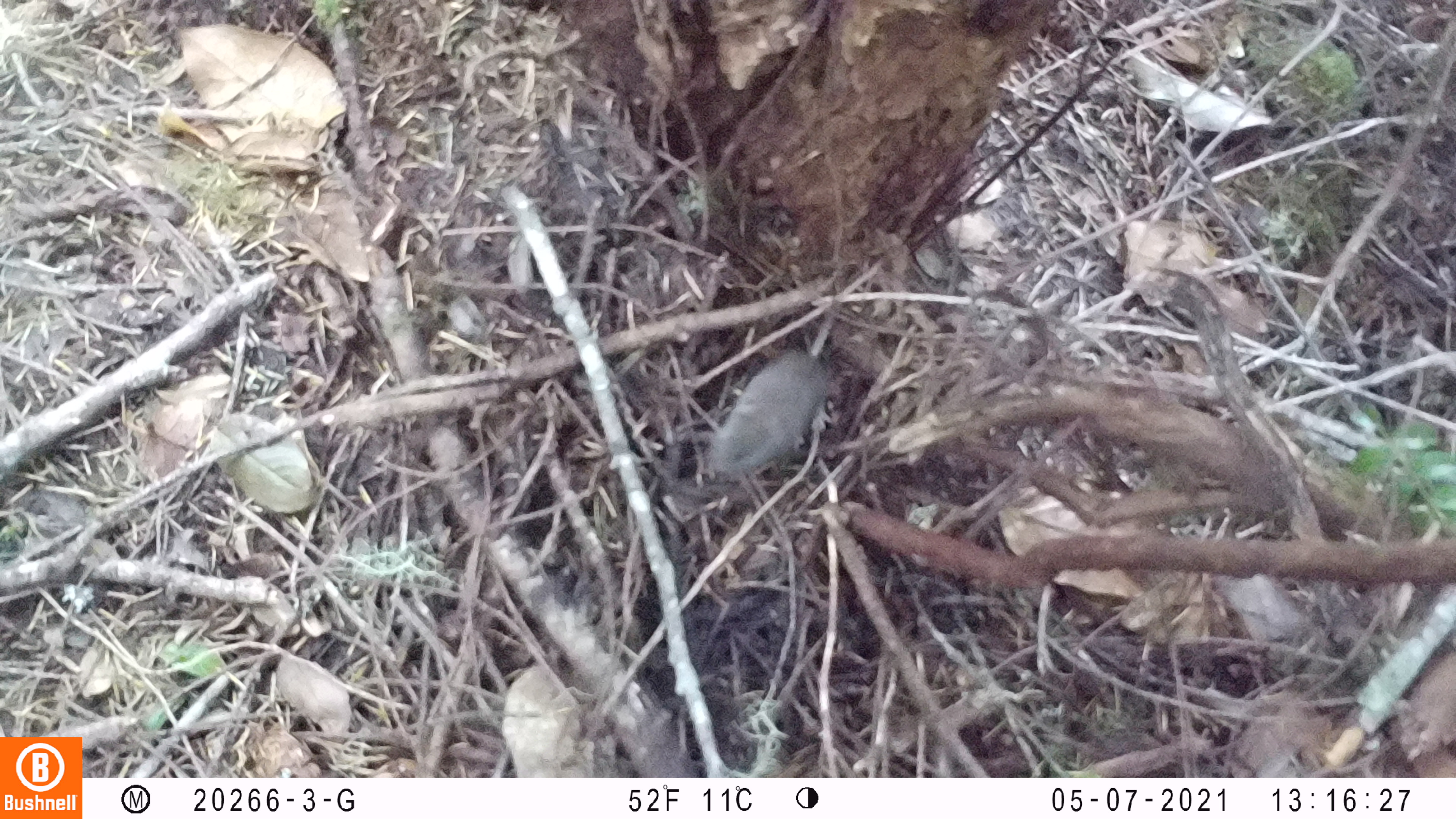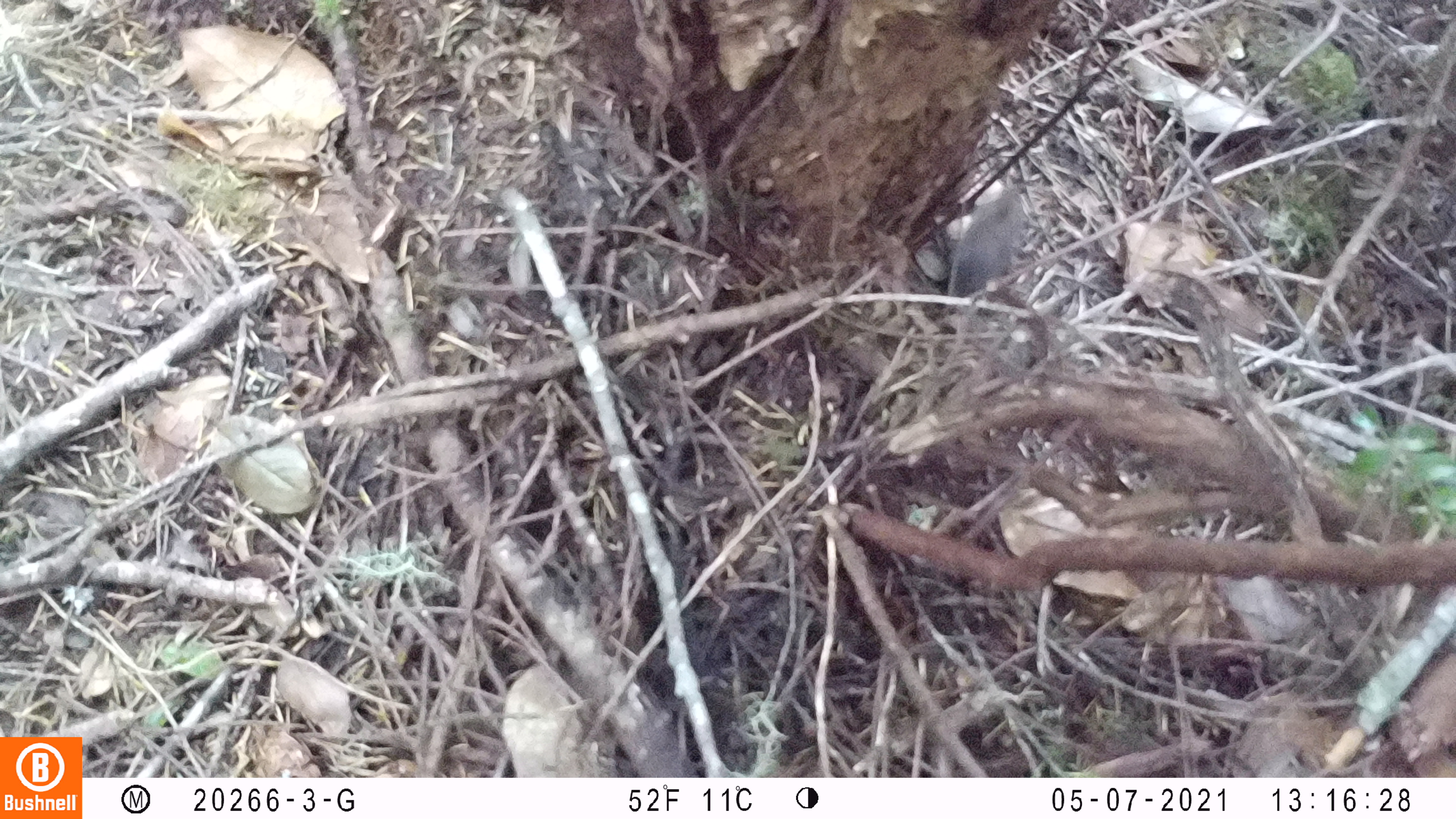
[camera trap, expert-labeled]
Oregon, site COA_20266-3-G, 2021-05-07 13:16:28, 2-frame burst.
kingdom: Animalia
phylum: Chordata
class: Mammalia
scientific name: Mammalia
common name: small mammal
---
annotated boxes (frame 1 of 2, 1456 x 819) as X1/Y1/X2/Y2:
small mammal: 679/243/901/503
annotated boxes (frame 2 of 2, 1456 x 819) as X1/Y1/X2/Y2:
small mammal: 909/161/1066/322